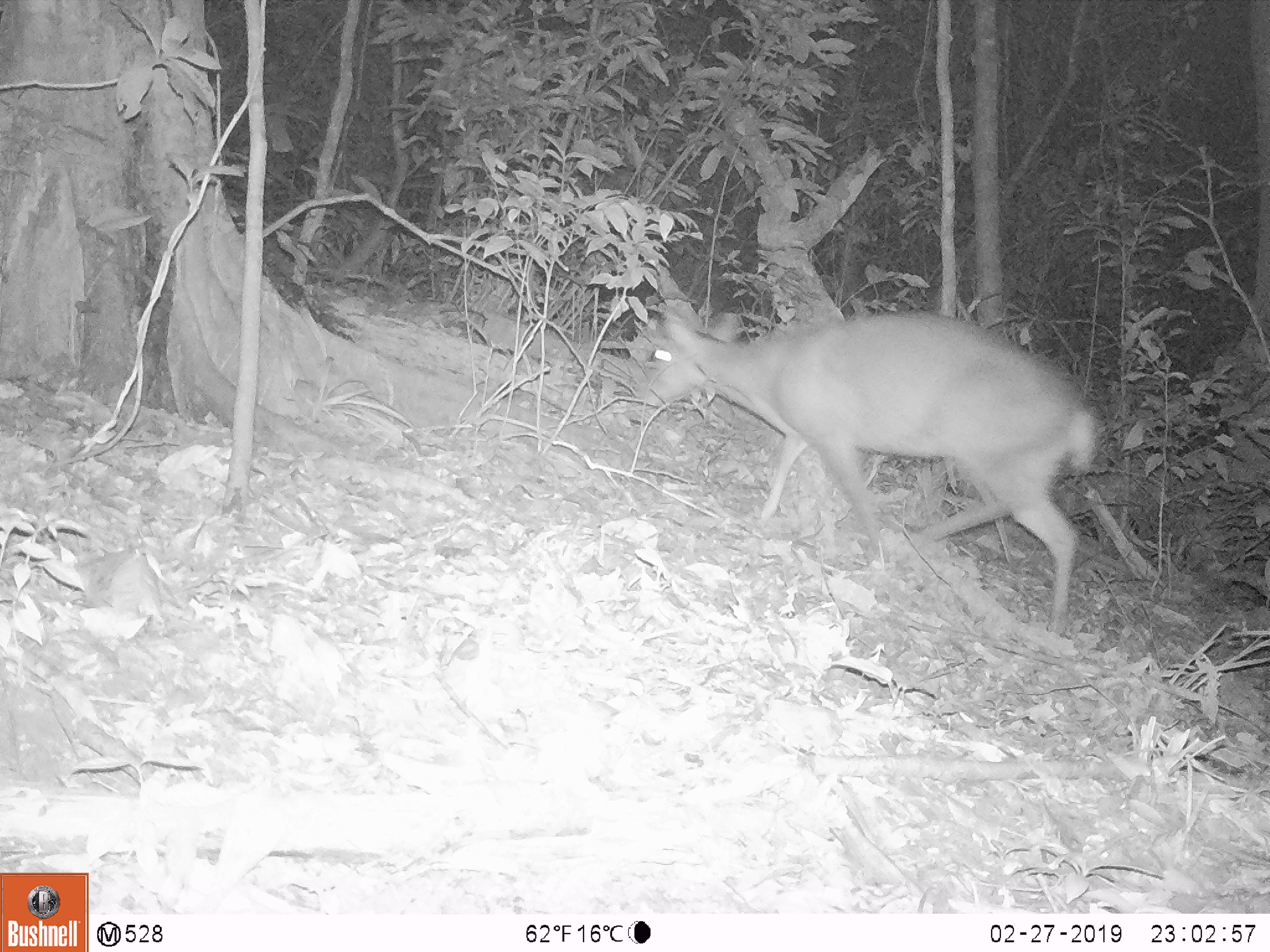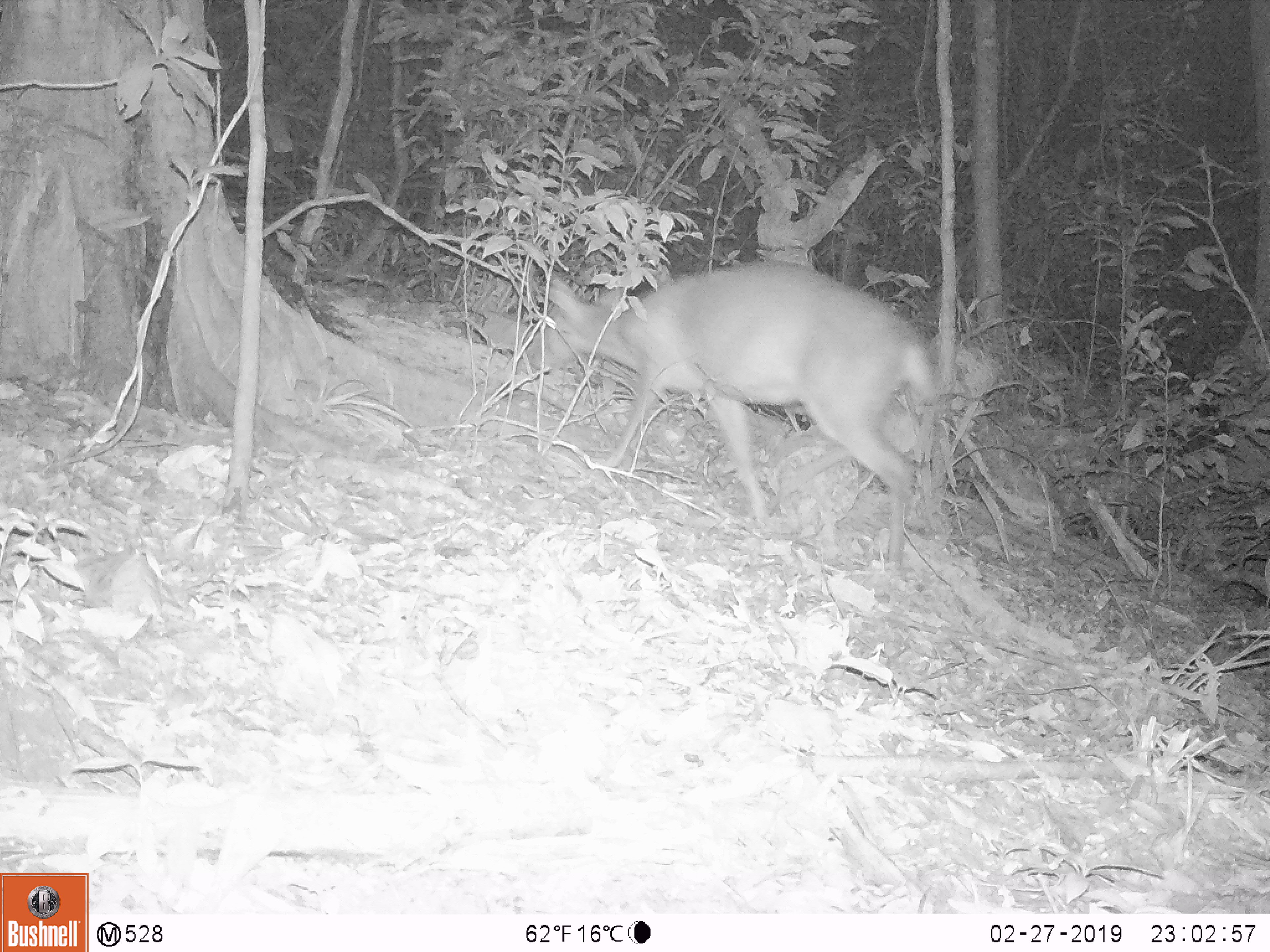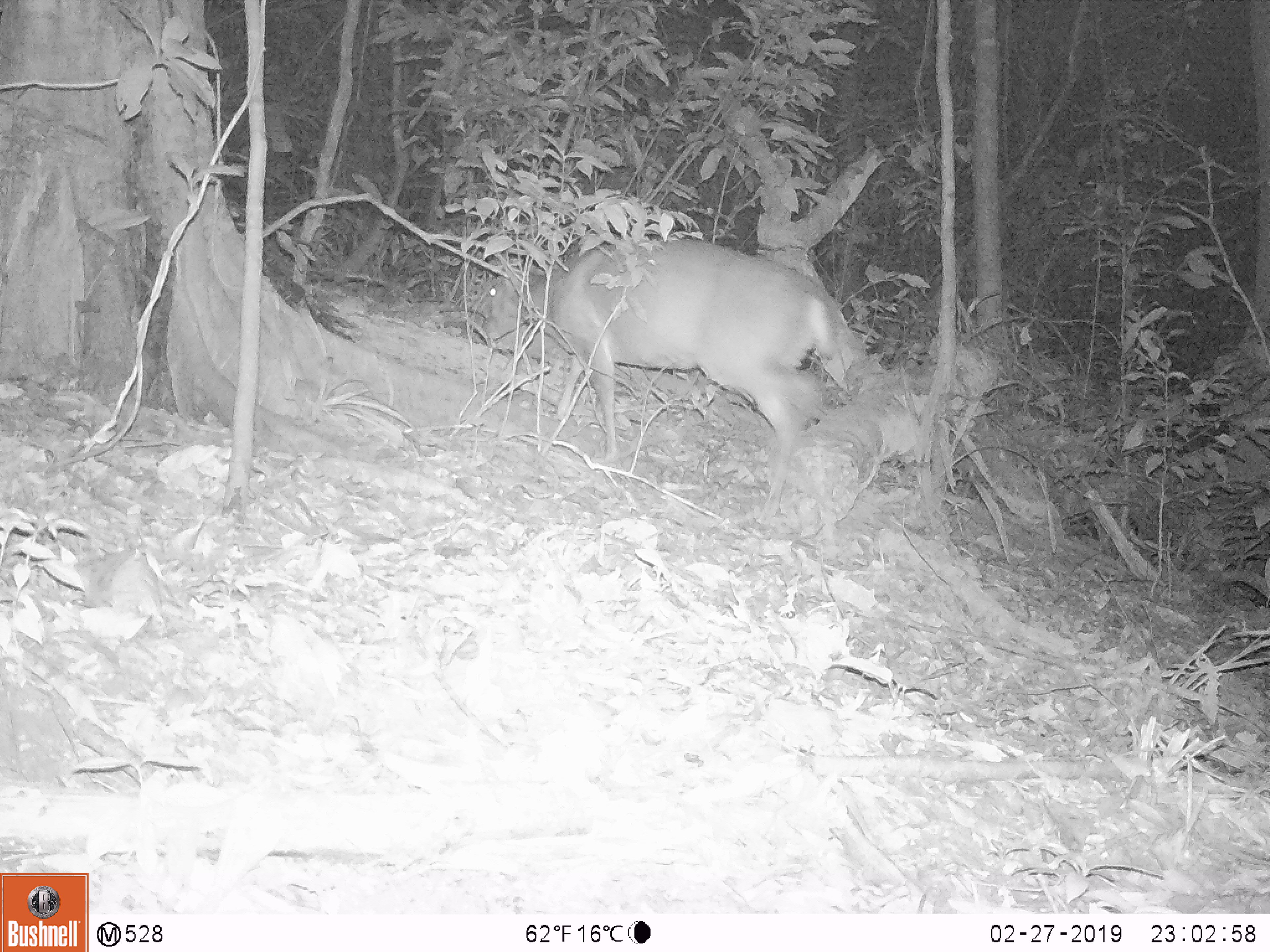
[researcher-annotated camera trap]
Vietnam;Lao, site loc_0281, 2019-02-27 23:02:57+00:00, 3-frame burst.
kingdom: Animalia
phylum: Chordata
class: Mammalia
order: Artiodactyla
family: Cervidae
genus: Muntiacus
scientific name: Muntiacus vuquangensis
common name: large-antlered muntjac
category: large antlered muntjac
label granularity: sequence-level